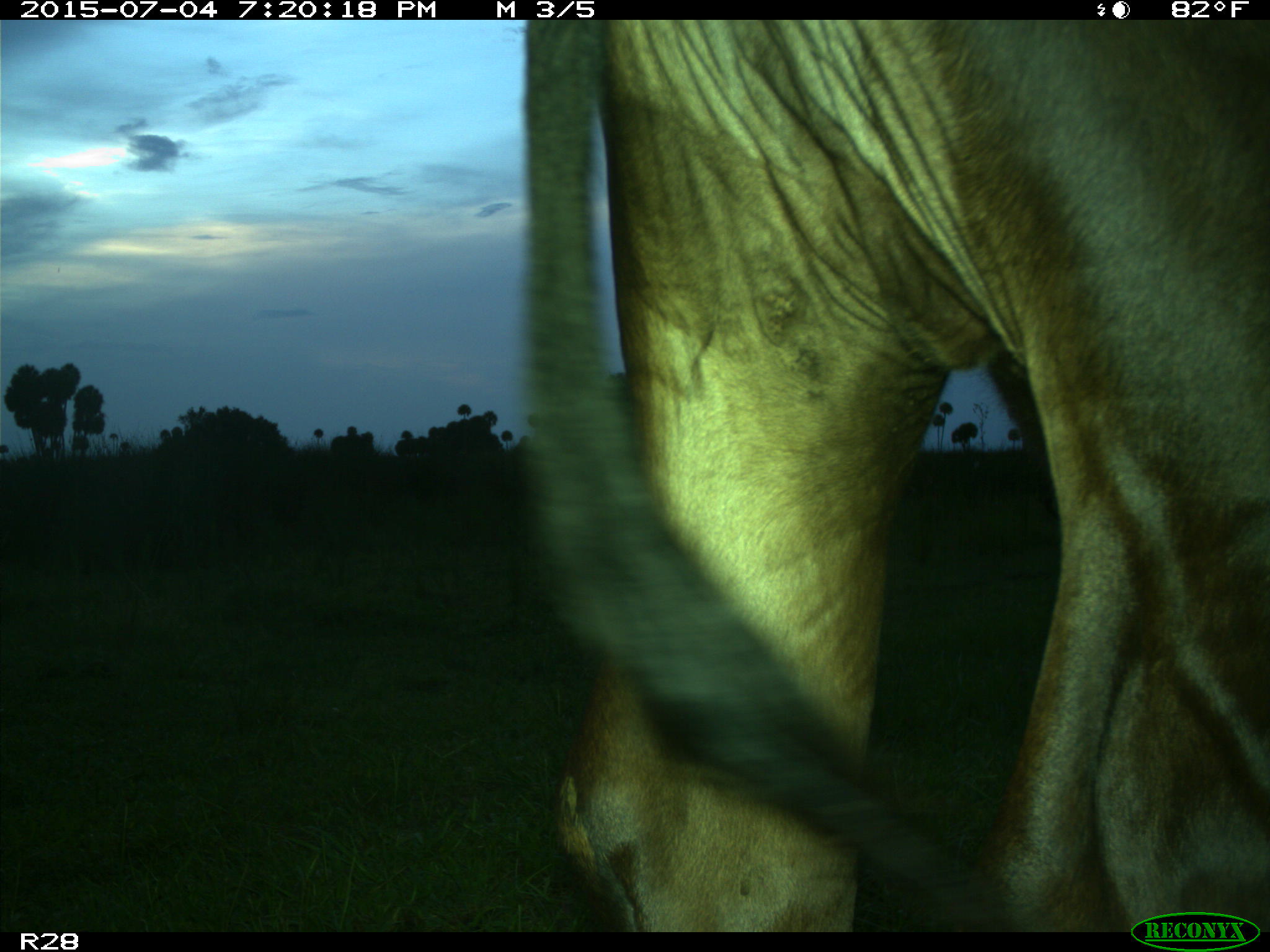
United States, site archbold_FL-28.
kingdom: Animalia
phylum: Chordata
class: Mammalia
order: Artiodactyla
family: Bovidae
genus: Bos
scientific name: Bos taurus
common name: domestic cow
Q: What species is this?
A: Bos taurus (domestic cow).